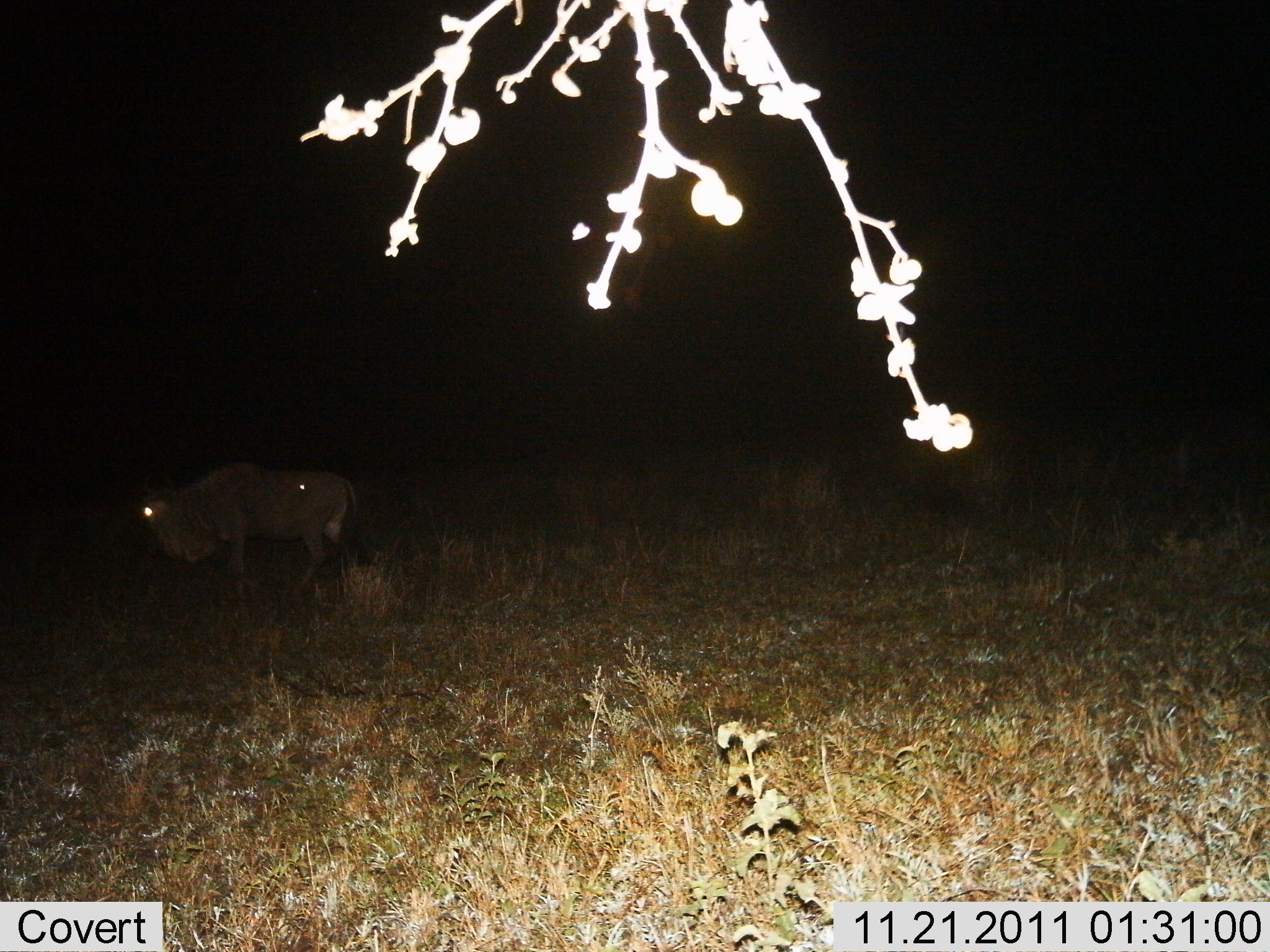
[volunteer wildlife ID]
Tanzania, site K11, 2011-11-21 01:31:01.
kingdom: Animalia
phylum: Chordata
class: Mammalia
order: Artiodactyla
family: Bovidae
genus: Connochaetes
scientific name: Connochaetes taurinus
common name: blue wildebeest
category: wildebeest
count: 1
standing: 82%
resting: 0%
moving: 27%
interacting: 0%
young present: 0%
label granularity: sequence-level